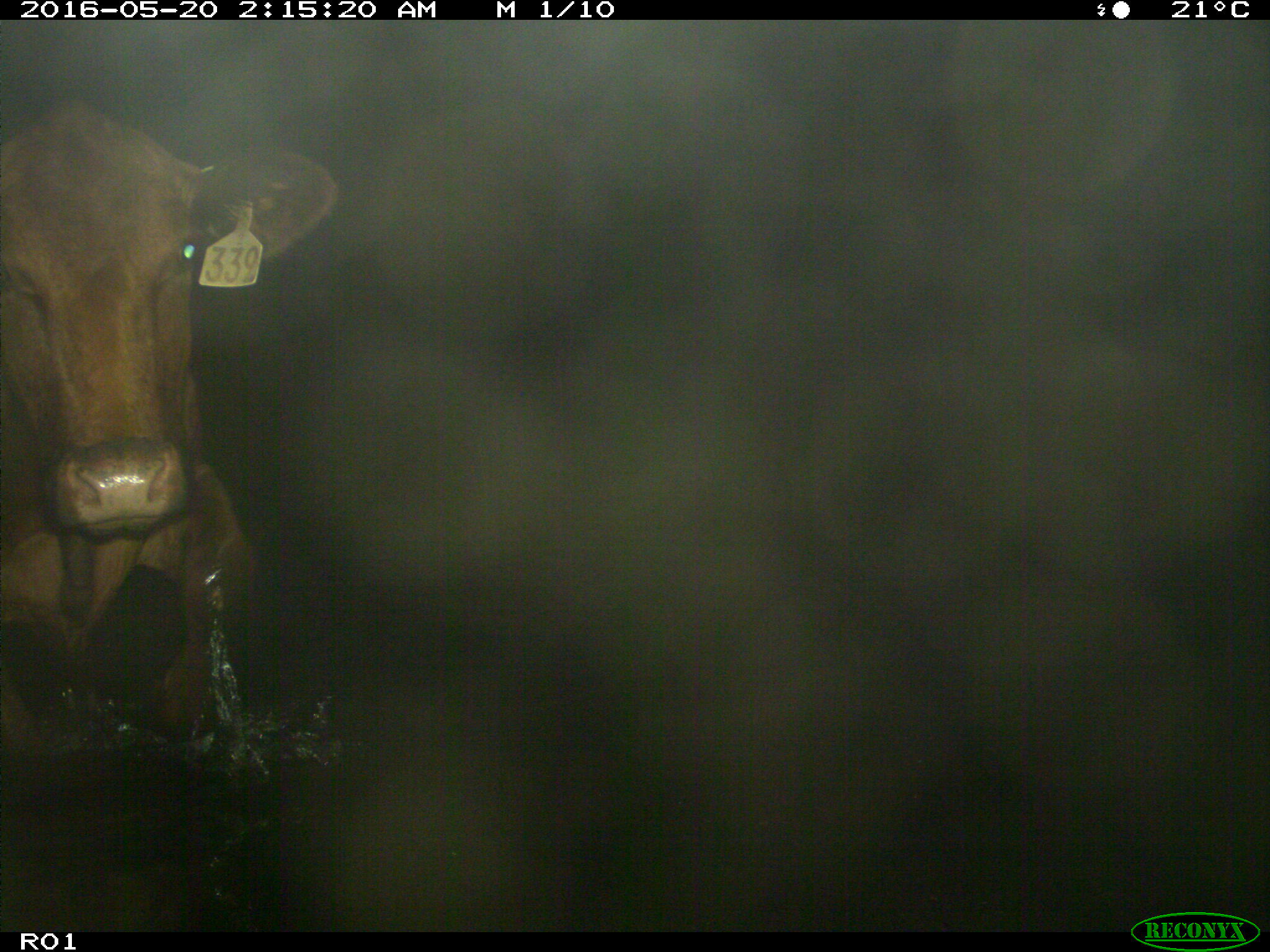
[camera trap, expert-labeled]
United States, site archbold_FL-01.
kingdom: Animalia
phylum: Chordata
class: Mammalia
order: Artiodactyla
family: Bovidae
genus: Bos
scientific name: Bos taurus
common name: domestic cow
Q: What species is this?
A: Bos taurus (domestic cow).